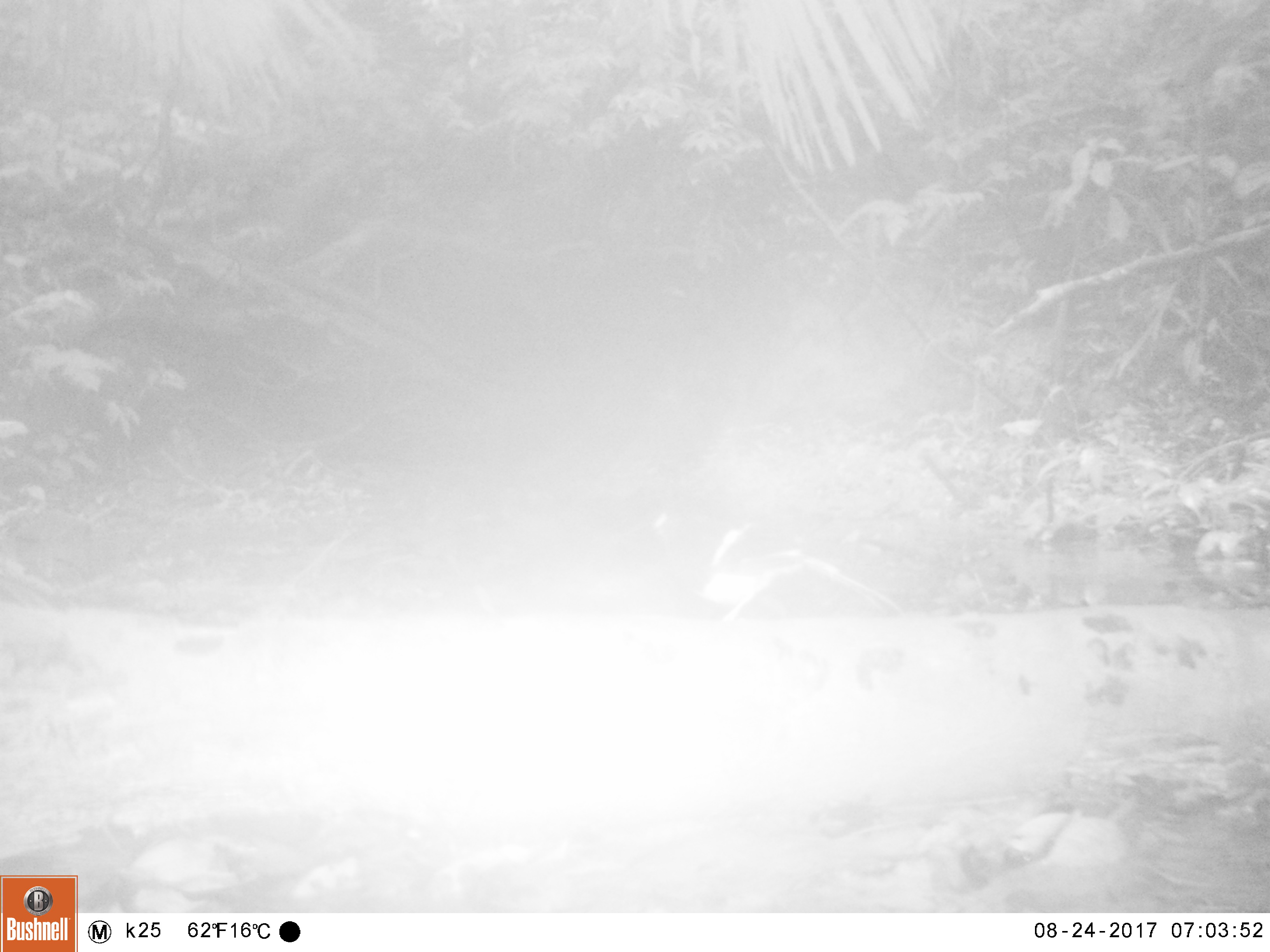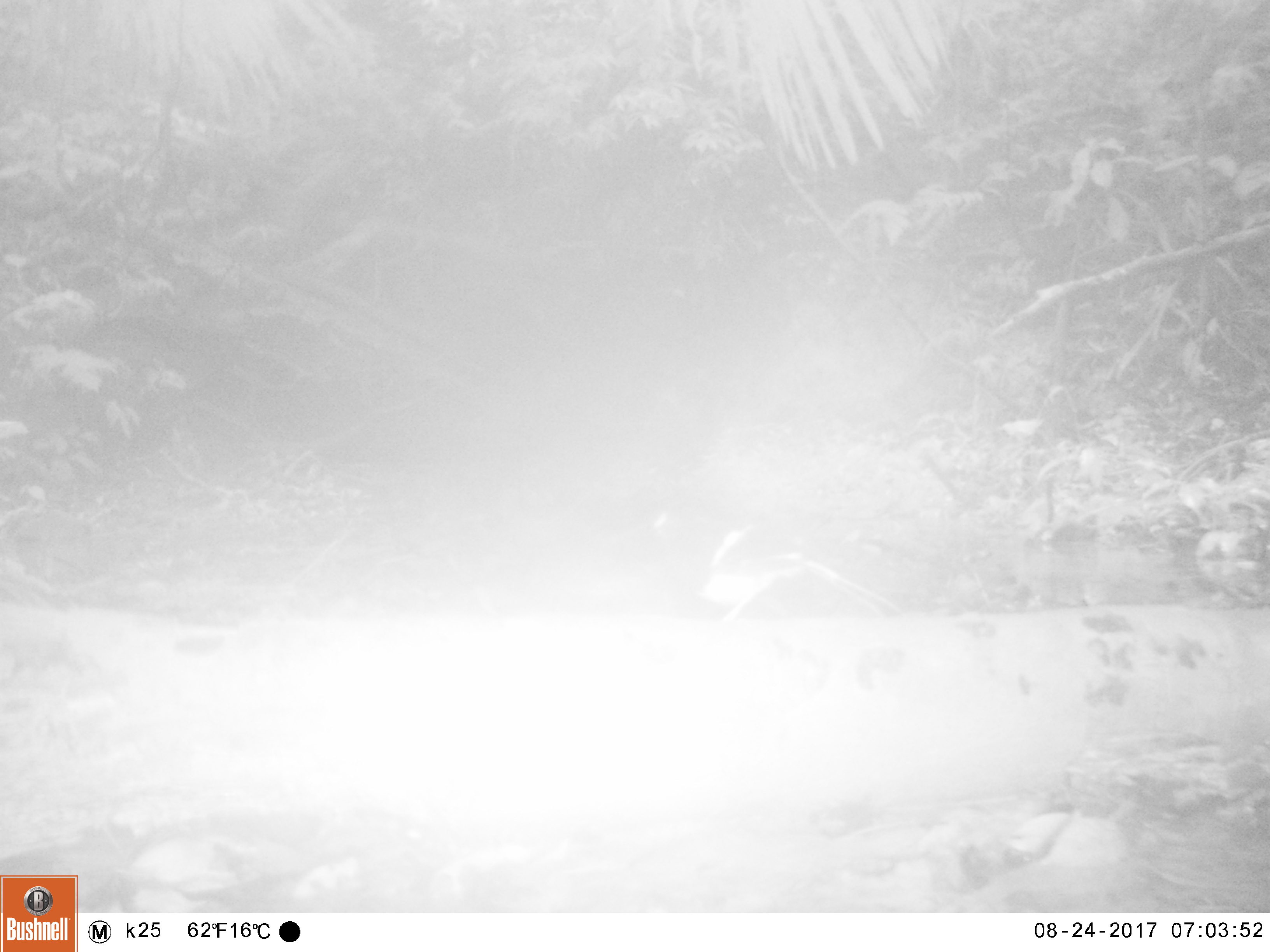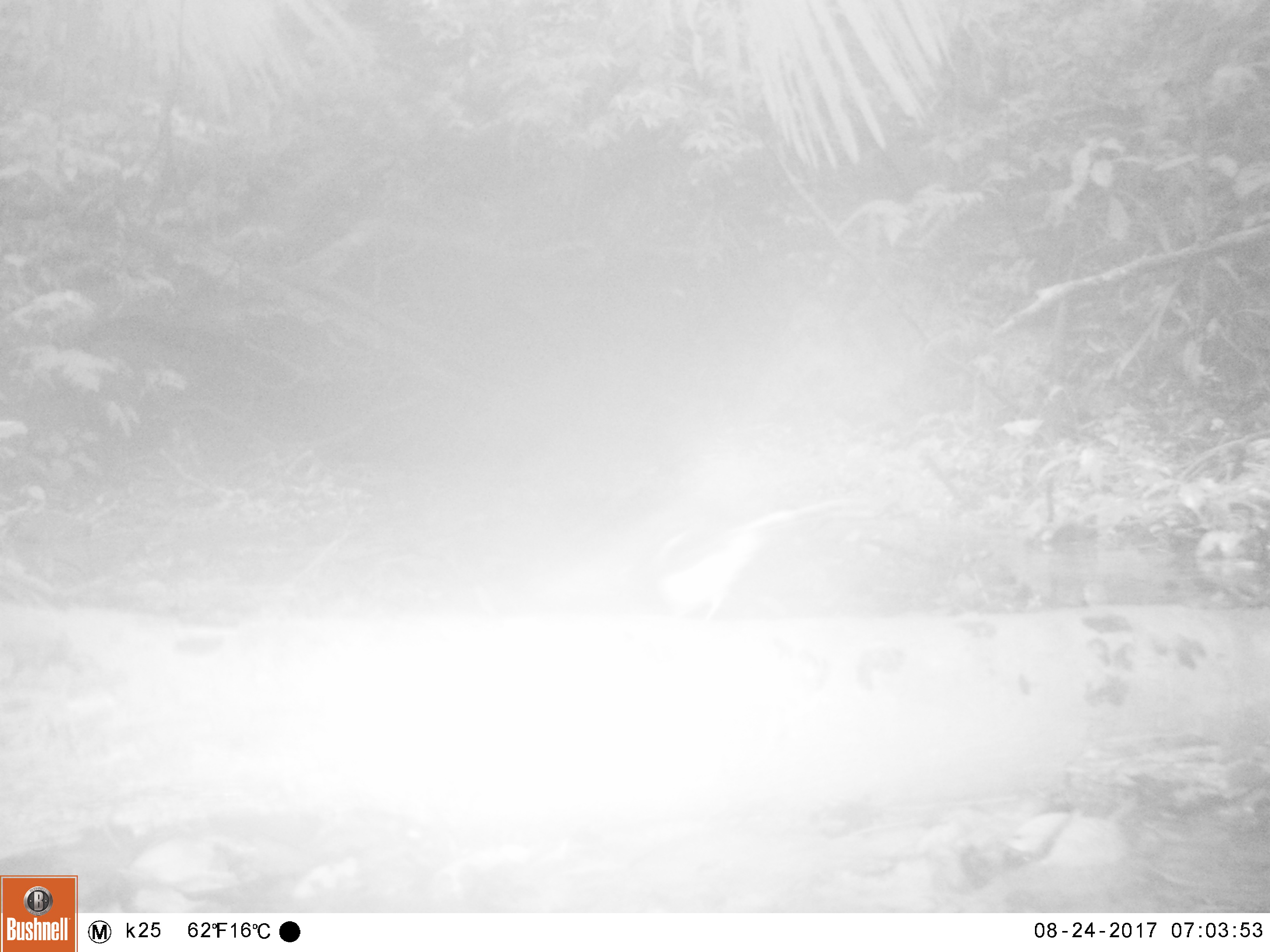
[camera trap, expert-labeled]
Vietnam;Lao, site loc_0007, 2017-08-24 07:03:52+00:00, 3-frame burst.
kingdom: Animalia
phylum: Chordata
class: Aves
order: Passeriformes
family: Muscicapidae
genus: Enicurus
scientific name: Enicurus leschenaulti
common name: white-crowned forktail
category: white crowned forktail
White crowned forktail (white-crowned forktail) (Enicurus leschenaulti). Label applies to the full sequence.